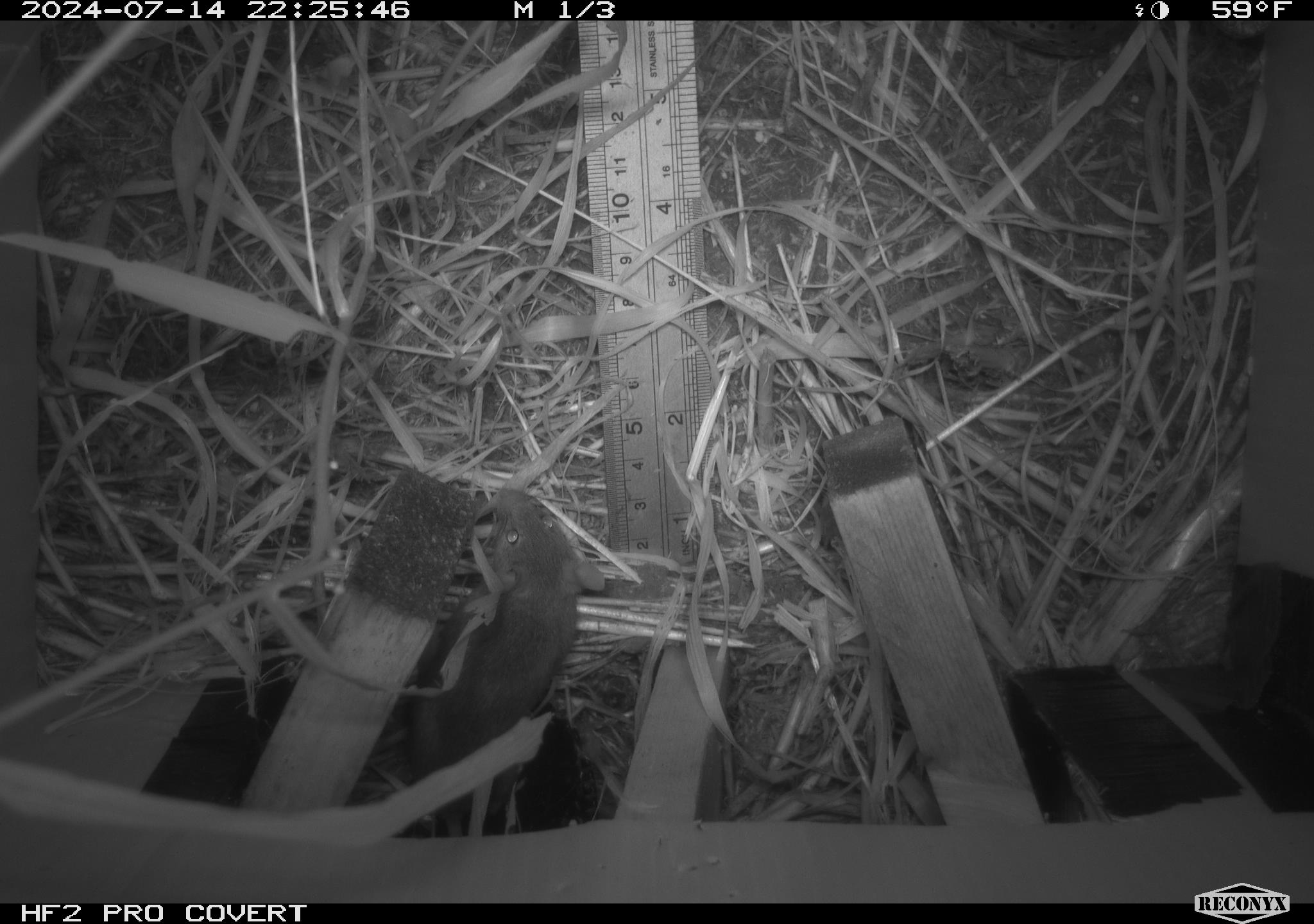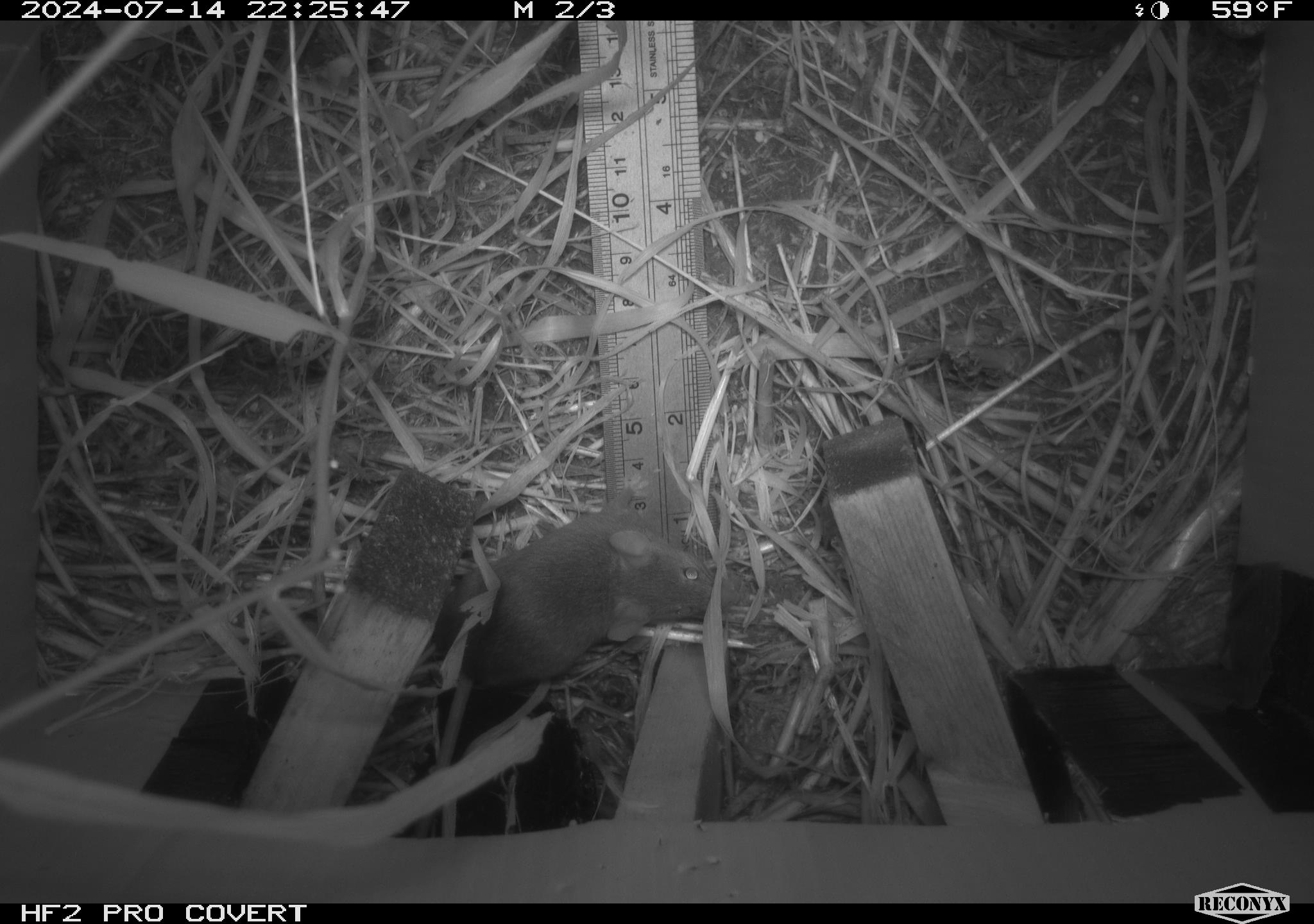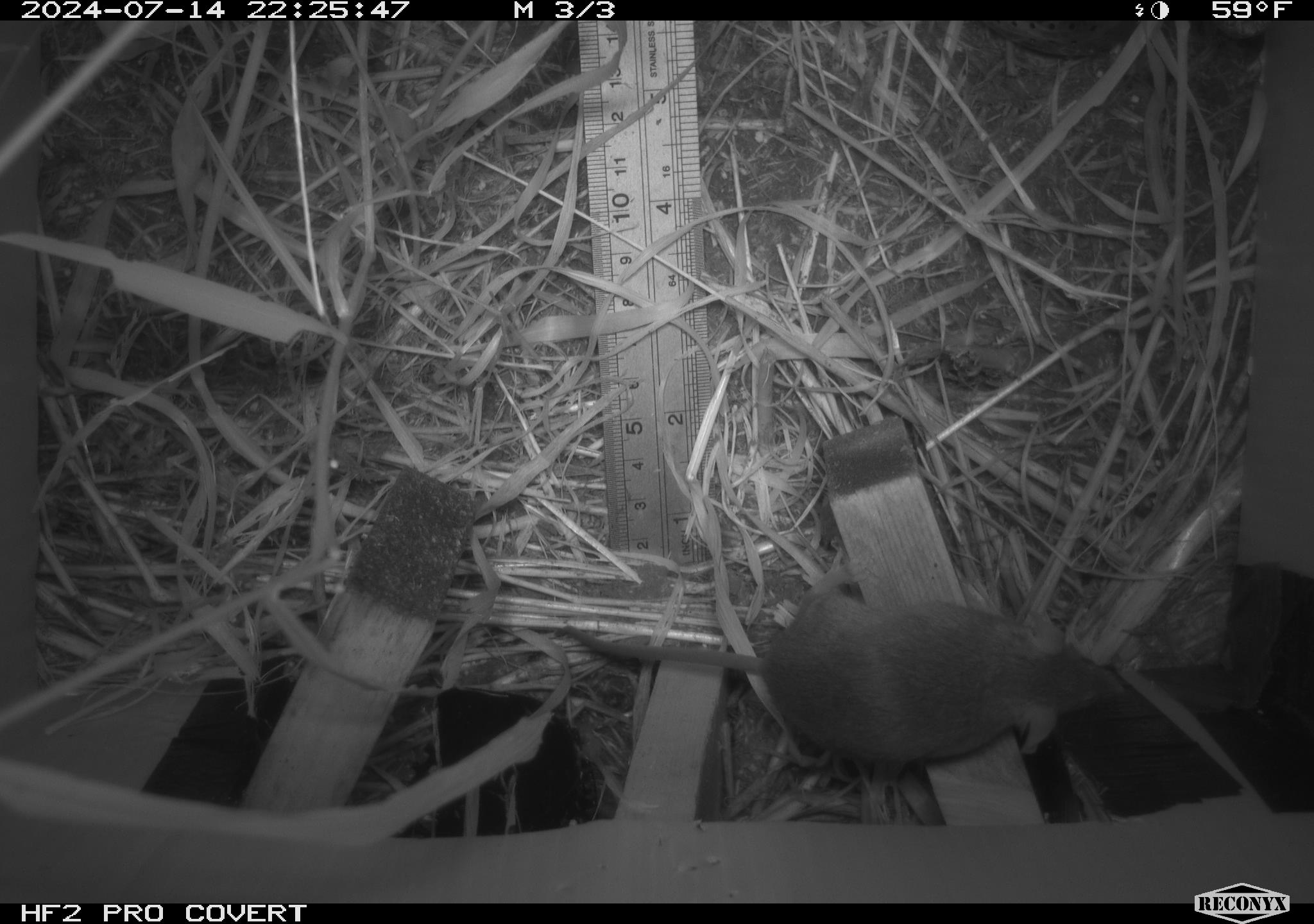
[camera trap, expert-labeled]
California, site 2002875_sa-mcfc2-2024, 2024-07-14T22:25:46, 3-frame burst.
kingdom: Animalia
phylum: Chordata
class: Mammalia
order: Rodentia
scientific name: Rodentia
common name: rodent